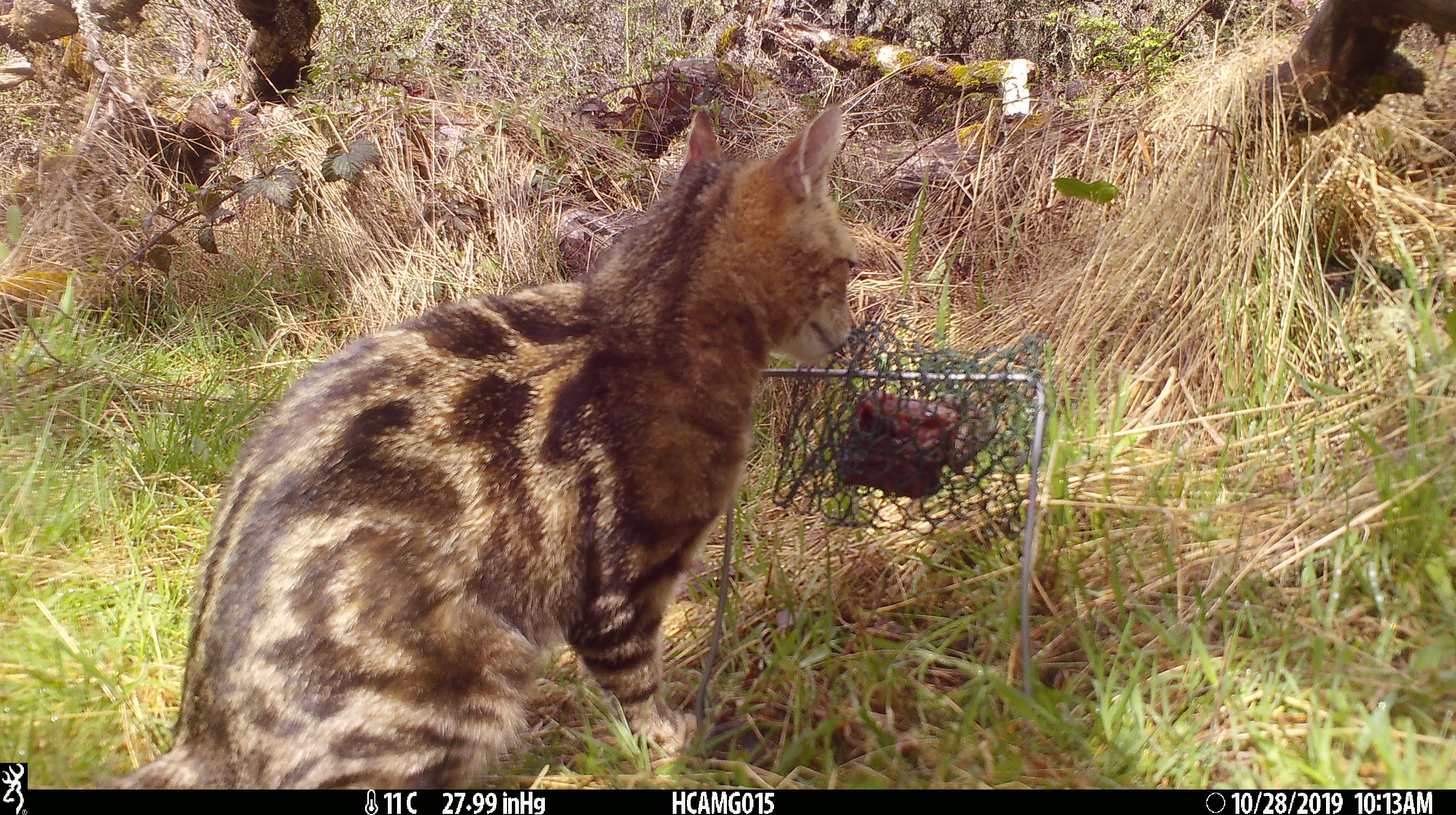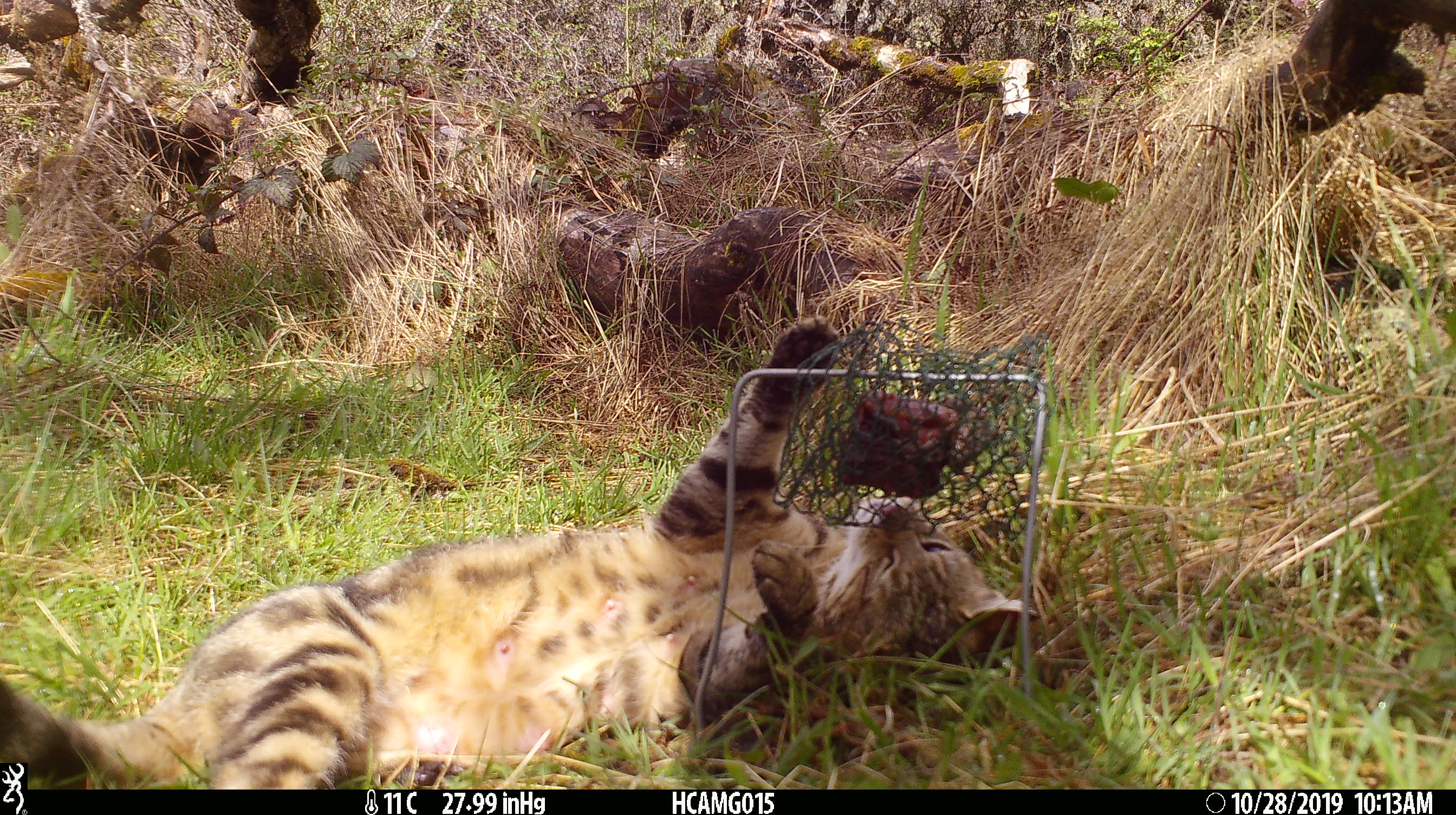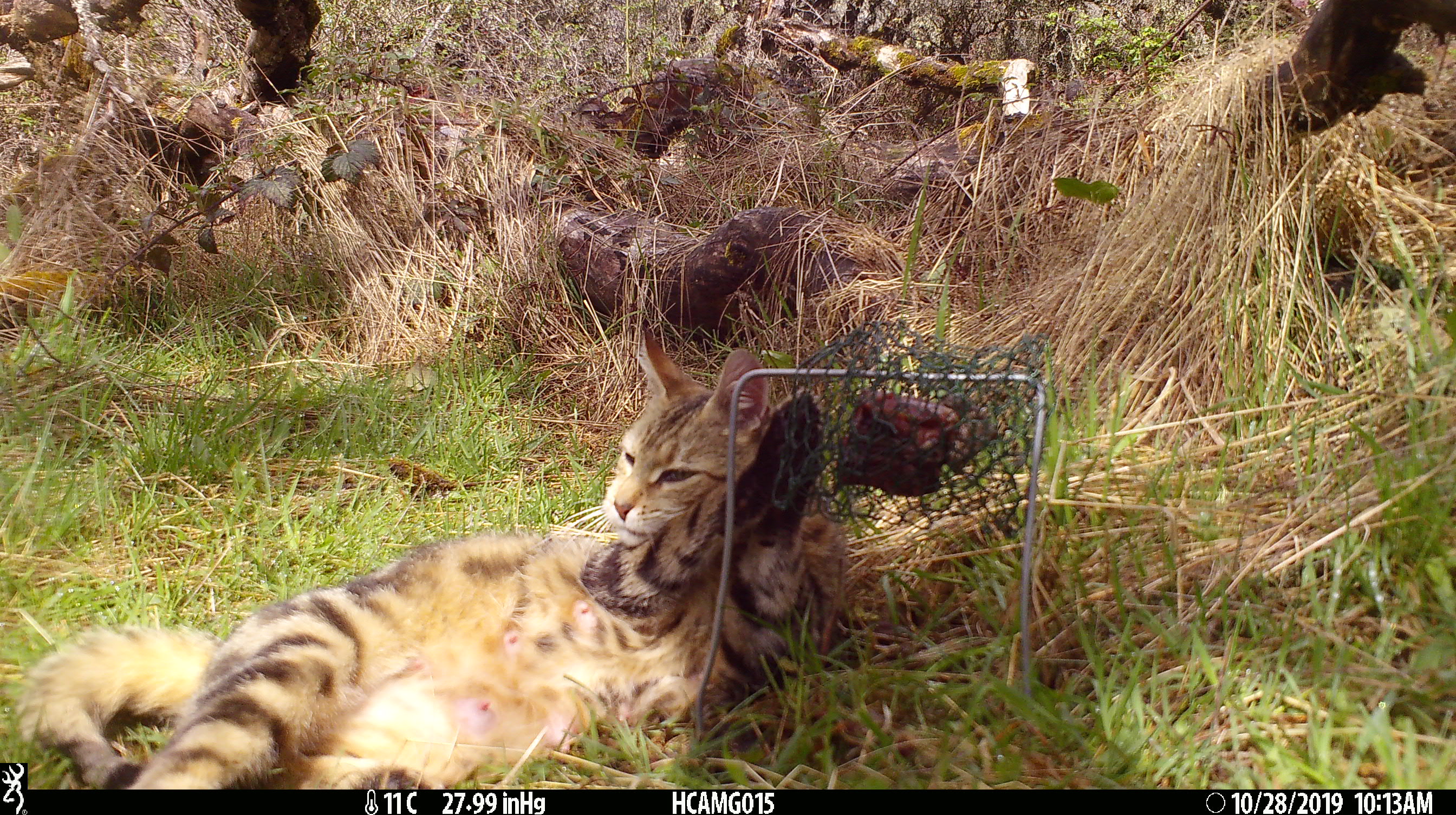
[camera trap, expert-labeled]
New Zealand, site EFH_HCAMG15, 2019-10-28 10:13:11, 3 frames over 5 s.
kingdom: Animalia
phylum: Chordata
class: Mammalia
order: Carnivora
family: Felidae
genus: Felis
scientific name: Felis catus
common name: domestic cat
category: cat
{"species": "cat (domestic cat) (Felis catus)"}